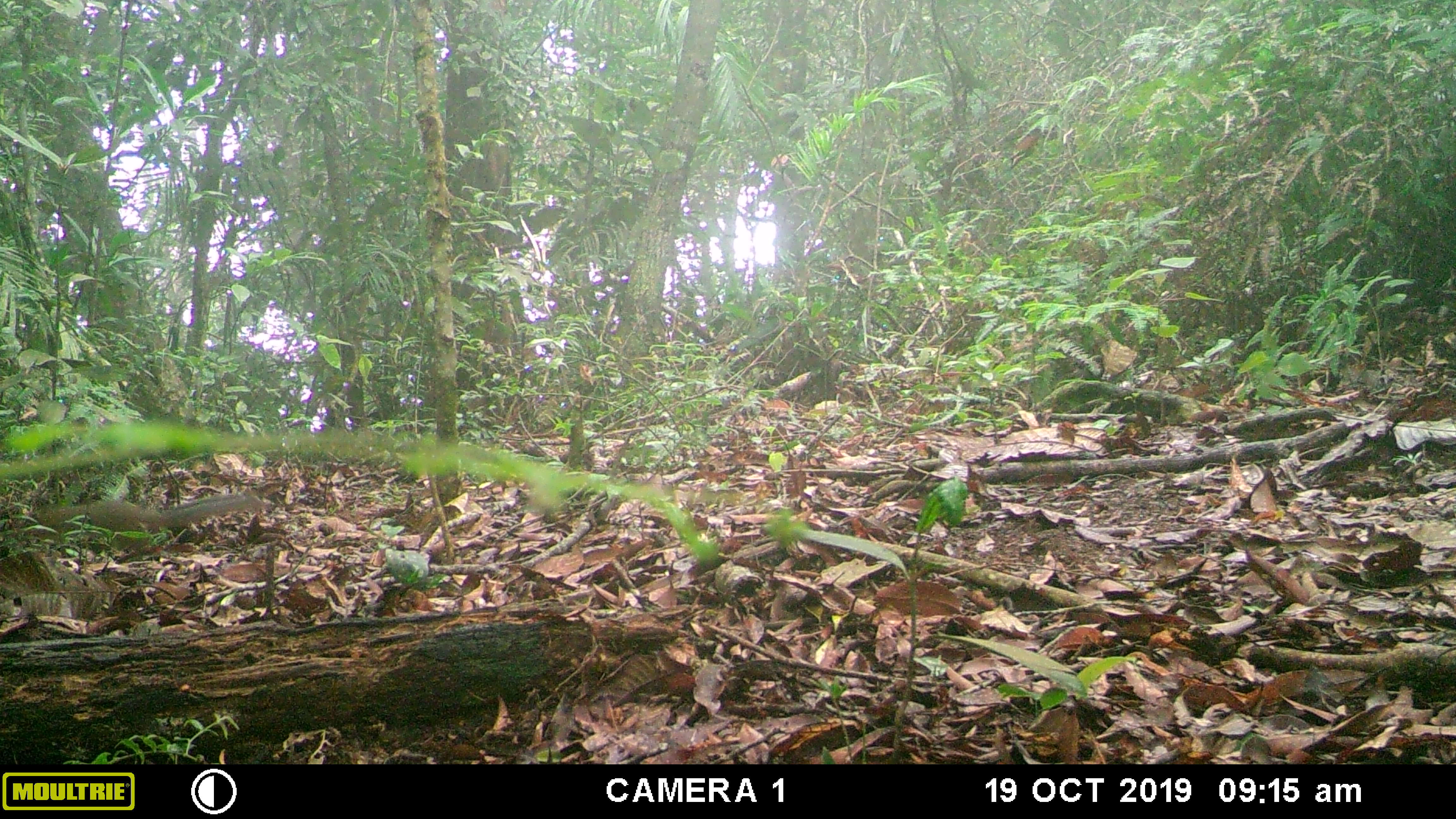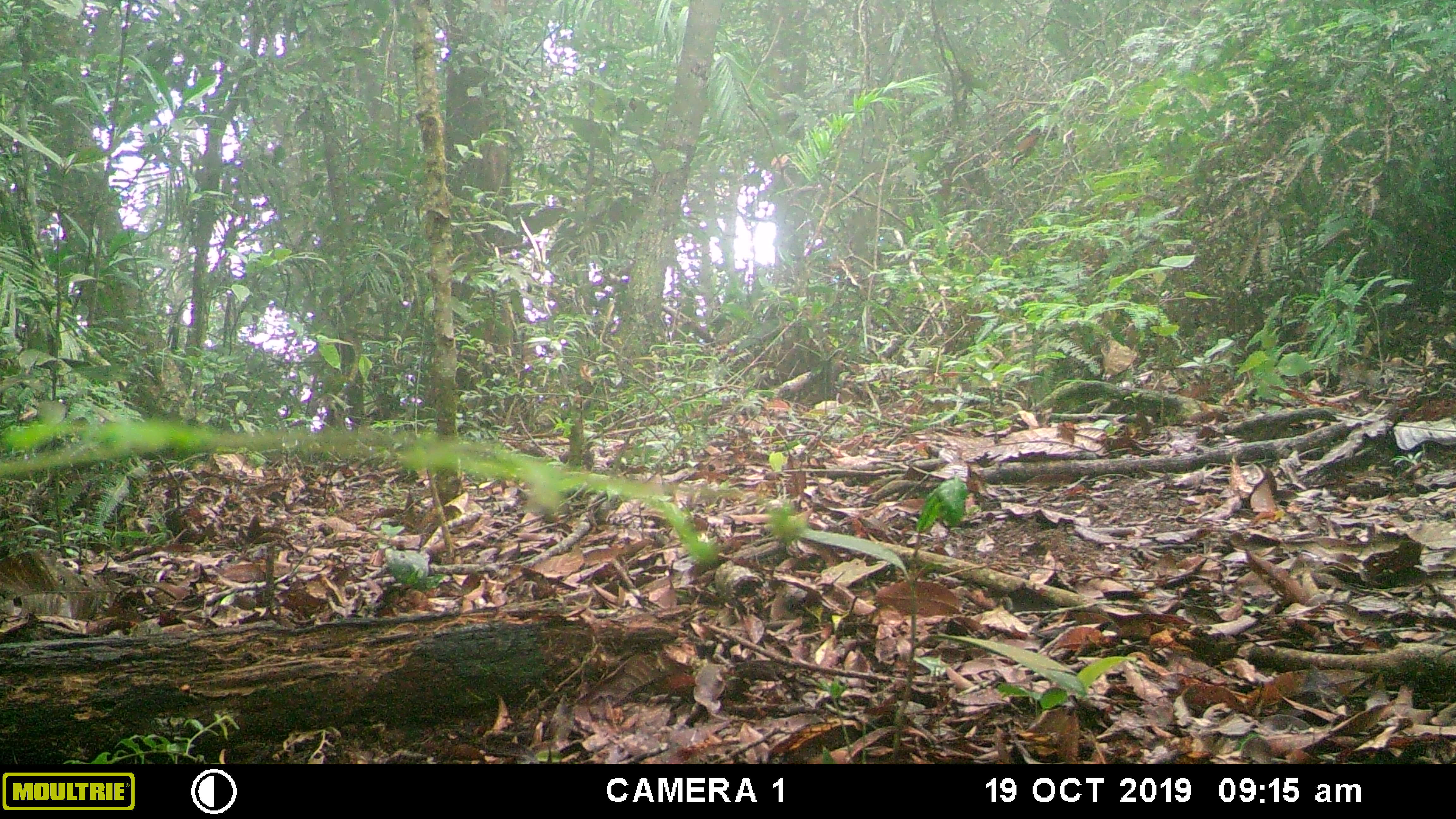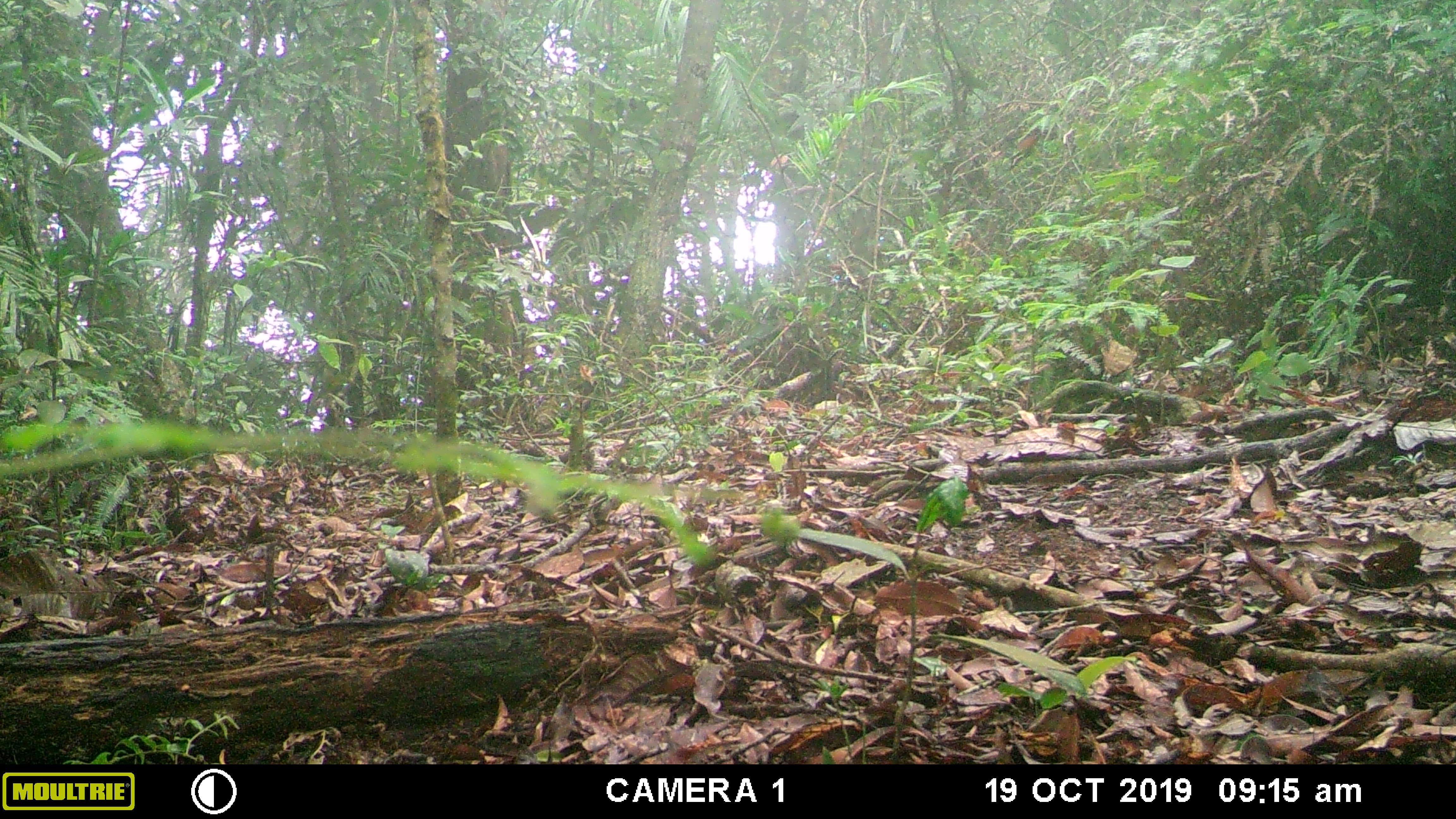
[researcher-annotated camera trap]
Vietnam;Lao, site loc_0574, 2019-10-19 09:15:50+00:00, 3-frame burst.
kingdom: Animalia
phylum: Chordata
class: Mammalia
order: Rodentia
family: Sciuridae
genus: Dremomys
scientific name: Dremomys rufigenis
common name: red-cheeked squirrel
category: red cheeked squirrel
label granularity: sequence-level